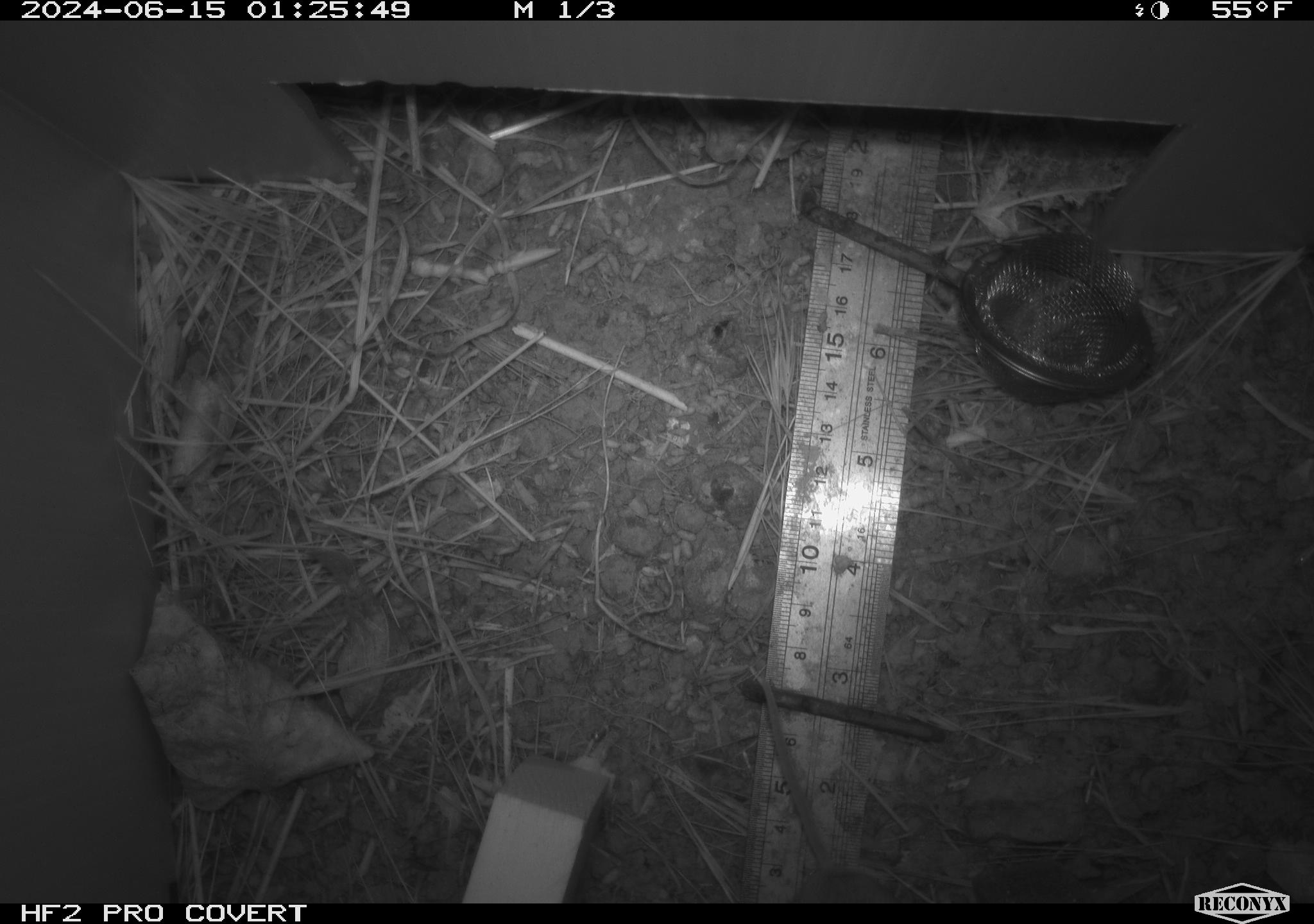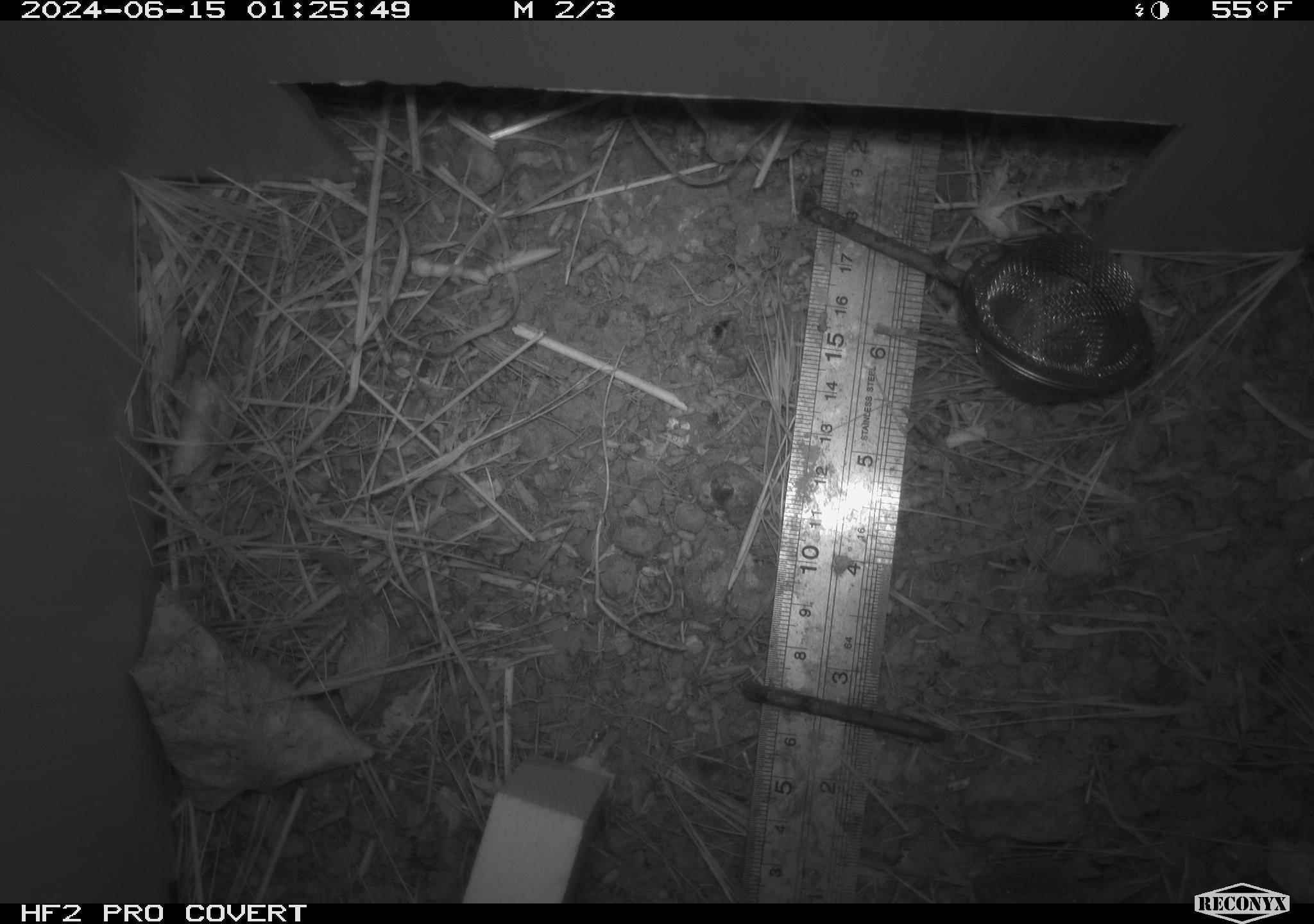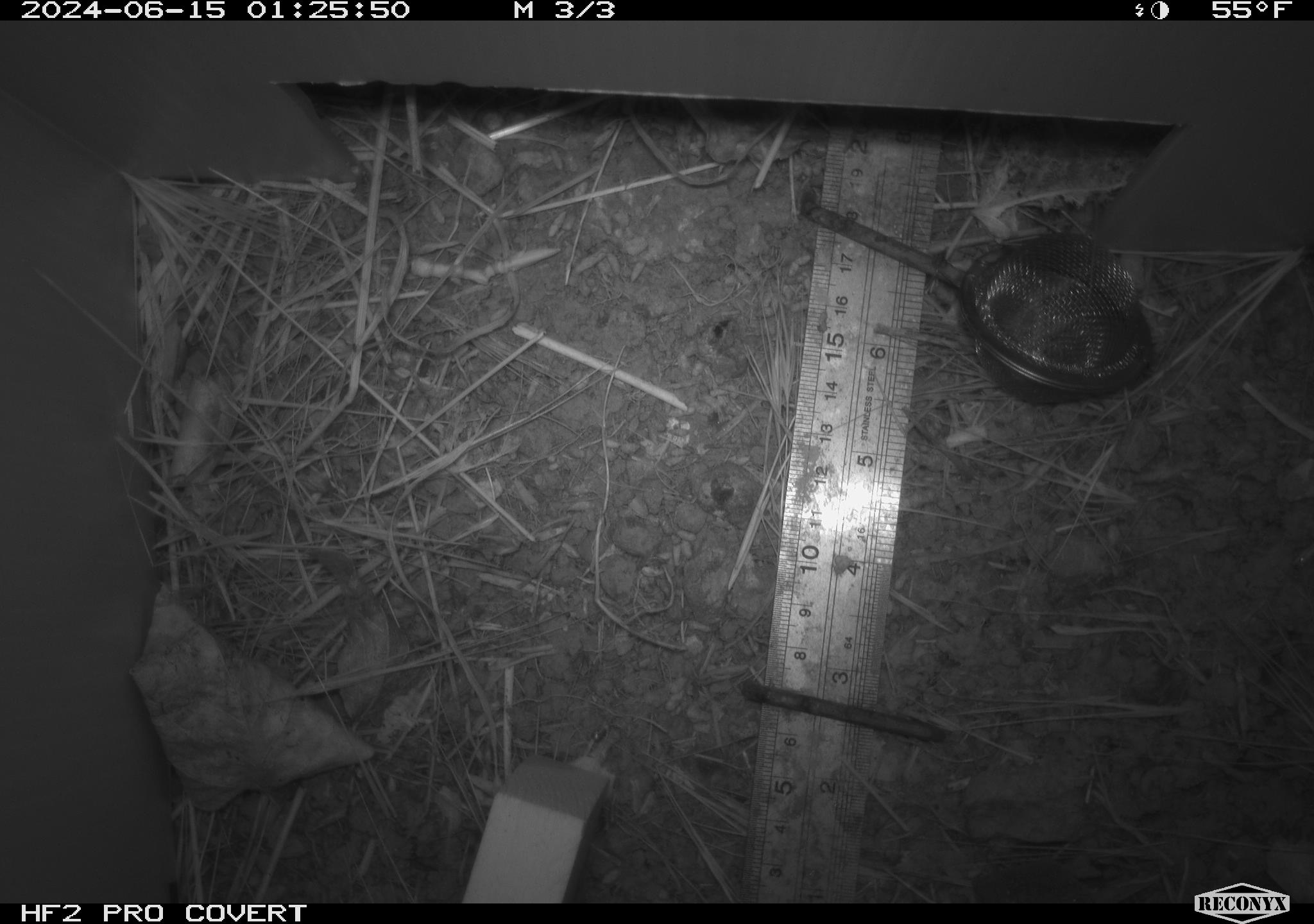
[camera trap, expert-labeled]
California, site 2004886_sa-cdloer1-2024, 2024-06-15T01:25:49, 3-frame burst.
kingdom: Animalia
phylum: Chordata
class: Mammalia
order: Rodentia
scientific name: Rodentia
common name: mouse species